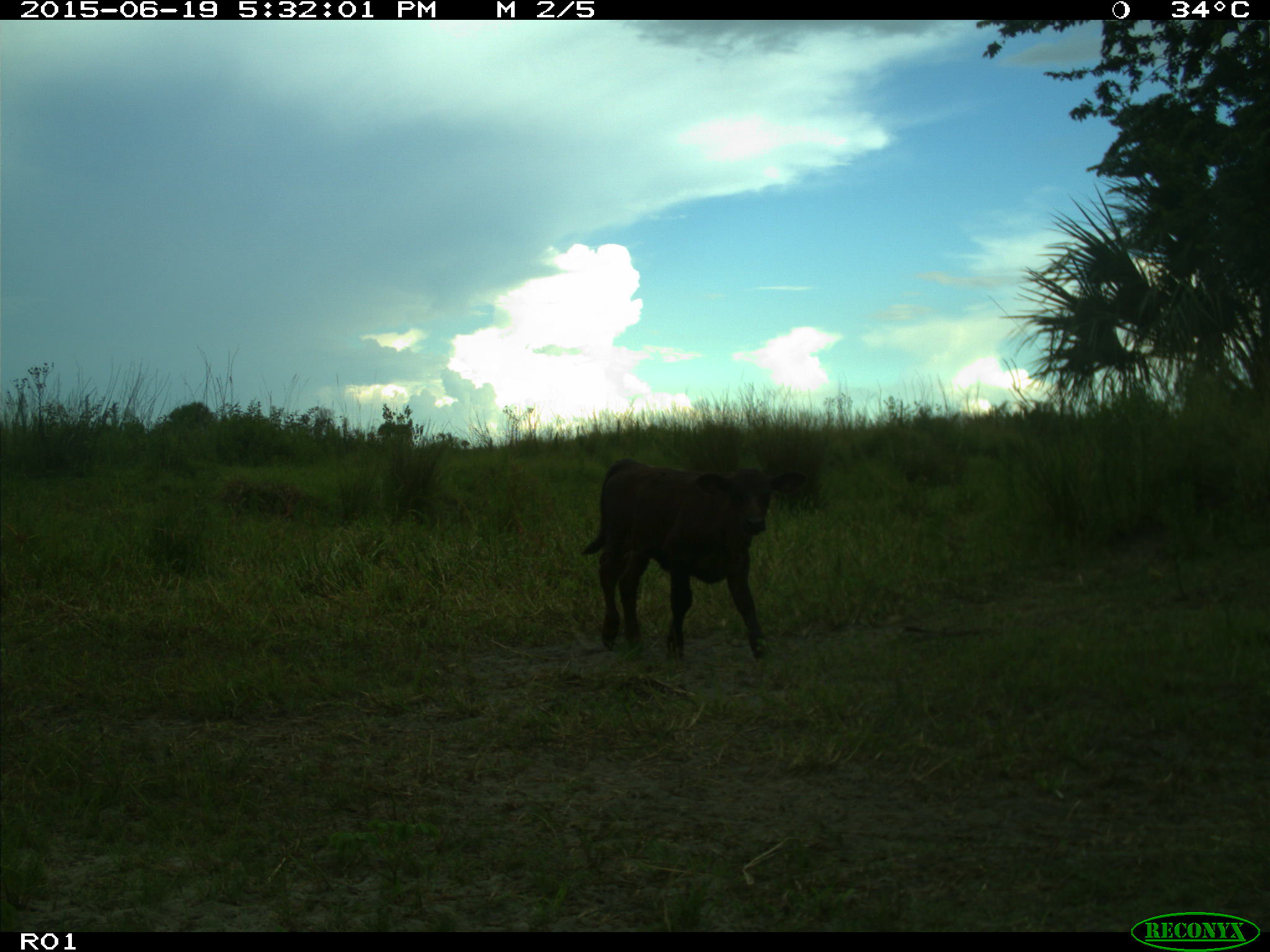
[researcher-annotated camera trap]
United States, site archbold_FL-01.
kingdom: Animalia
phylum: Chordata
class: Mammalia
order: Artiodactyla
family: Bovidae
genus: Bos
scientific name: Bos taurus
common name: domestic cow